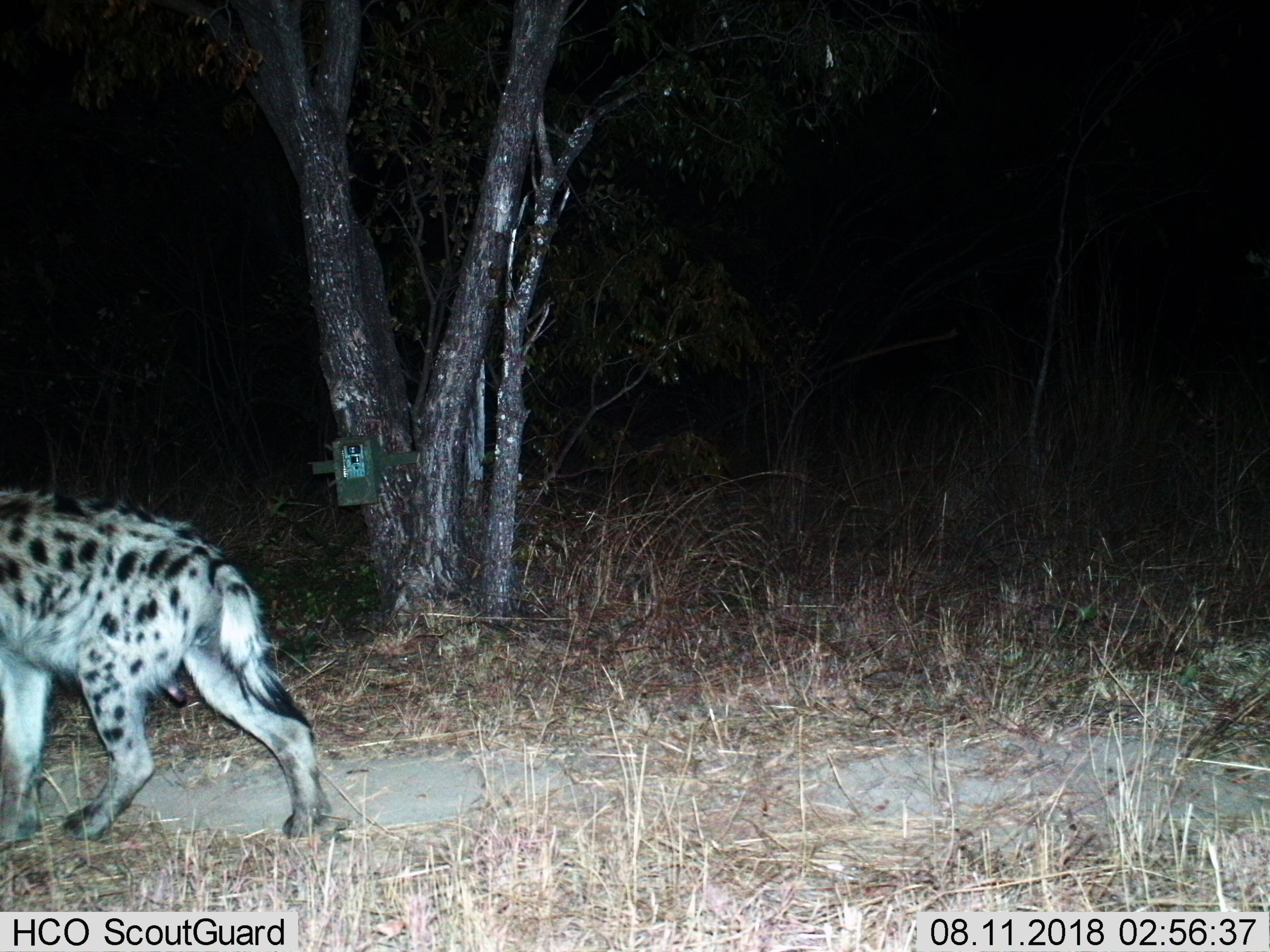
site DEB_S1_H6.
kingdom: Animalia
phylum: Chordata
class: Mammalia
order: Carnivora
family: Hyaenidae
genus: Crocuta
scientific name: Crocuta crocuta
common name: spotted hyena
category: hyenaspotted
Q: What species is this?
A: Hyenaspotted (spotted hyena) (Crocuta crocuta).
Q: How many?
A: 1.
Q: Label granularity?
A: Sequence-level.